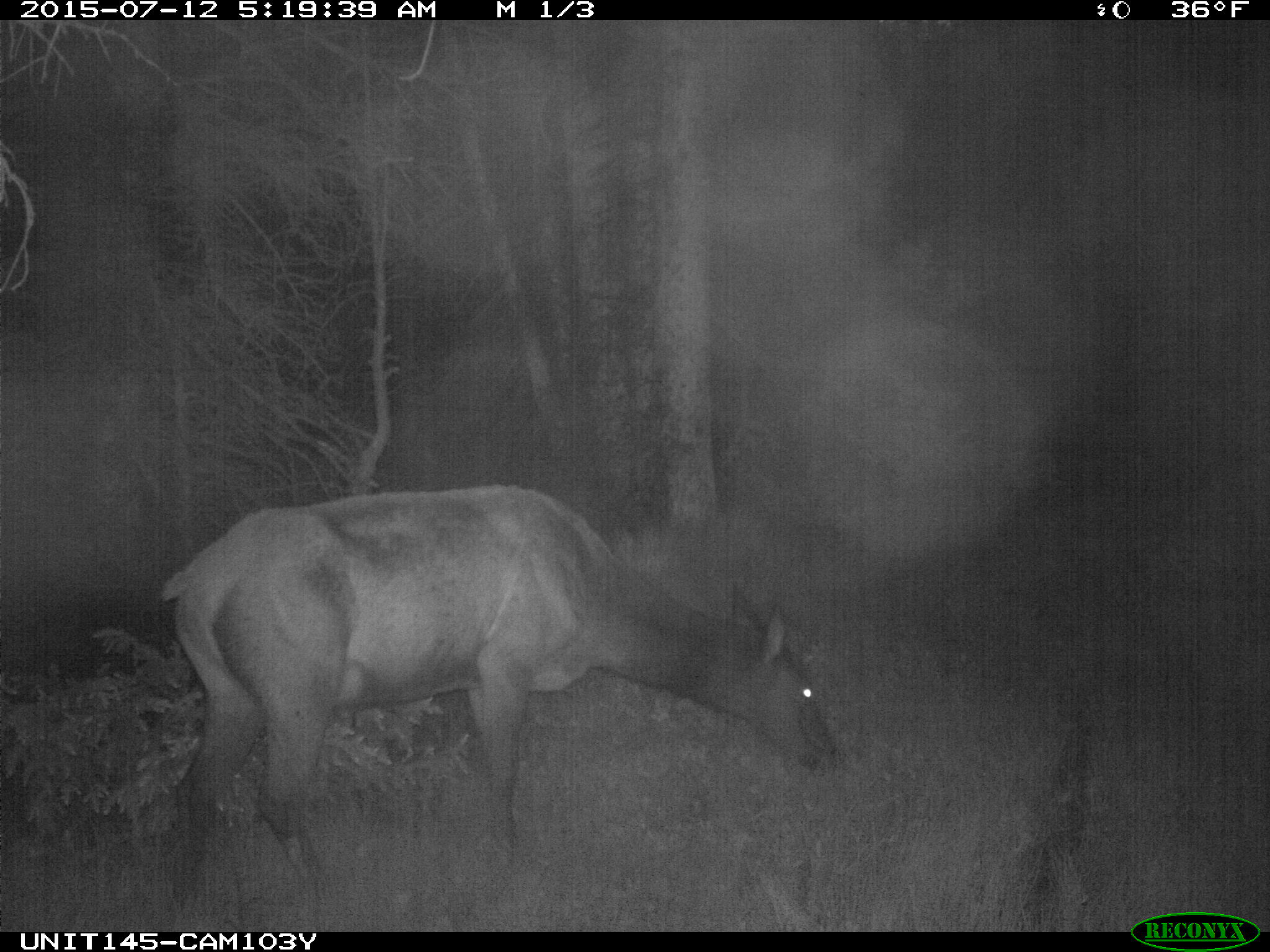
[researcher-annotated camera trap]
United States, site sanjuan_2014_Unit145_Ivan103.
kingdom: Animalia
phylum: Chordata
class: Mammalia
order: Artiodactyla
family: Cervidae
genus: Cervus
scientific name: Cervus elaphus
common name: red deer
Cervus elaphus (red deer).